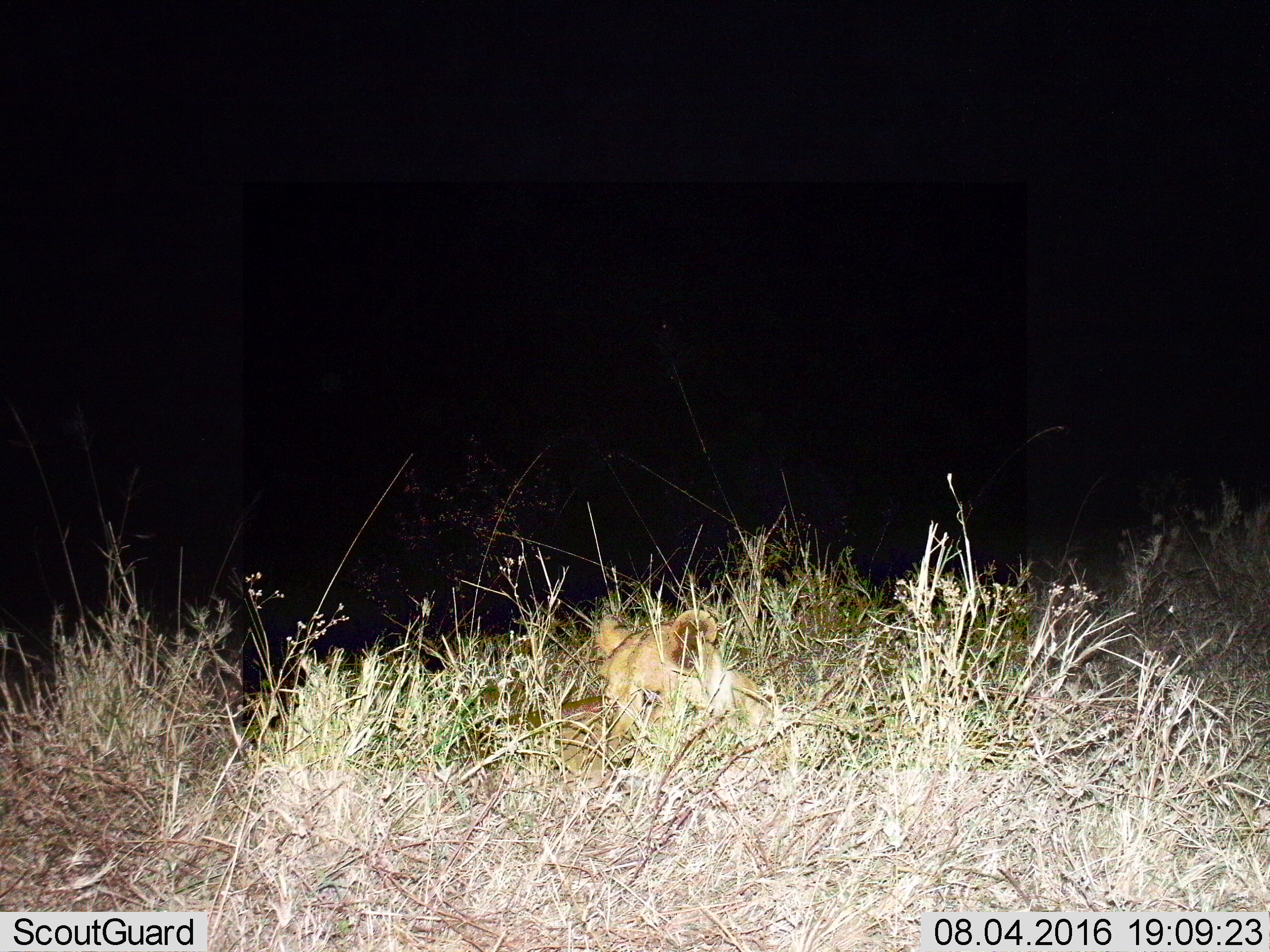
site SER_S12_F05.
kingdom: Animalia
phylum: Chordata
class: Mammalia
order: Carnivora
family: Felidae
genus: Panthera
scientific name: Panthera leo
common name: lion female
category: lionfemale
Lionfemale (lion female) (Panthera leo), count 1. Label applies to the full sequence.